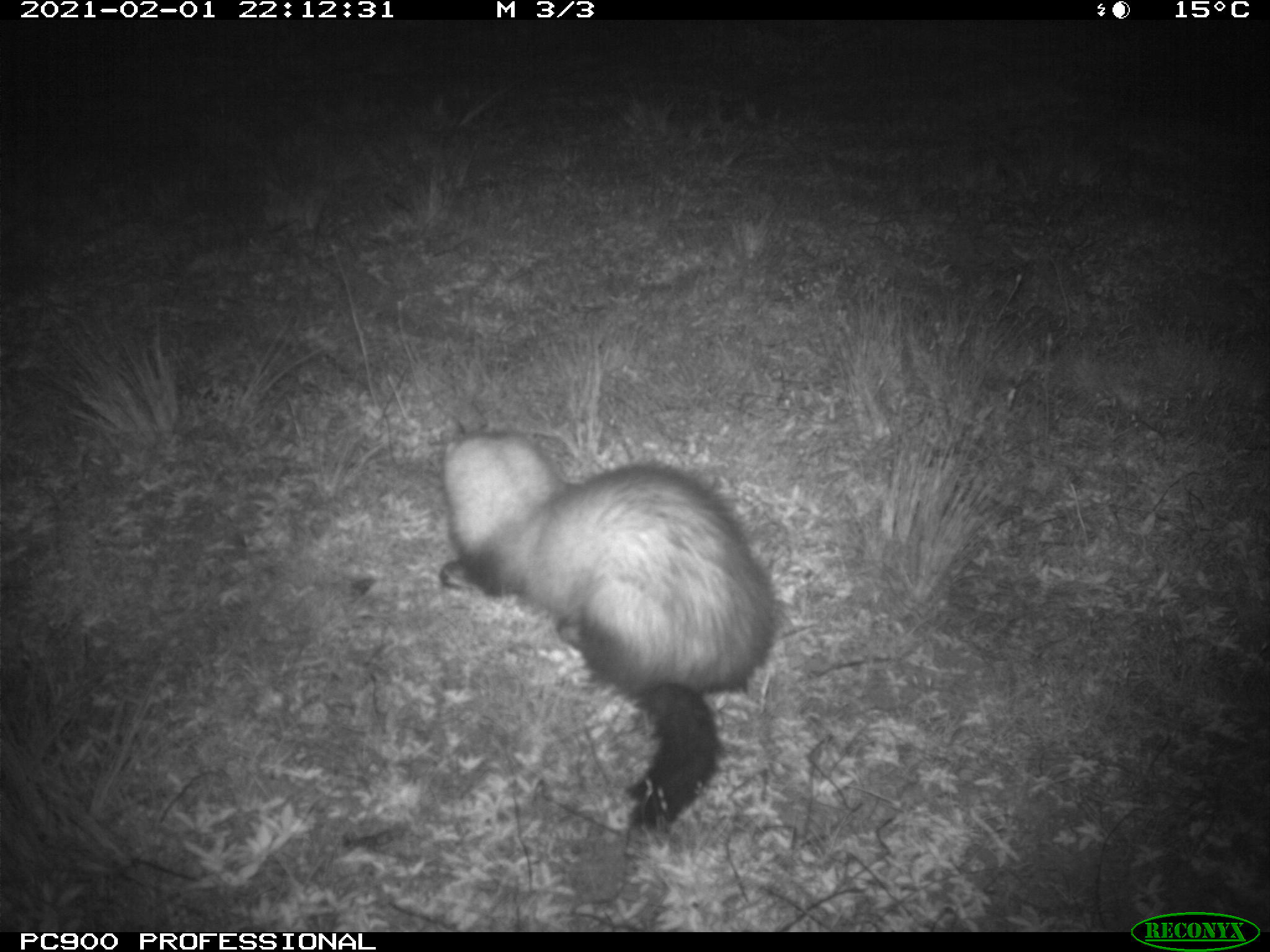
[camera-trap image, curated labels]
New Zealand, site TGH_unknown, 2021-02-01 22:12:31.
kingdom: Animalia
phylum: Chordata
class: Mammalia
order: Carnivora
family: Mustelidae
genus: Mustela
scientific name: Mustela furo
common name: ferret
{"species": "ferret (Mustela furo)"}